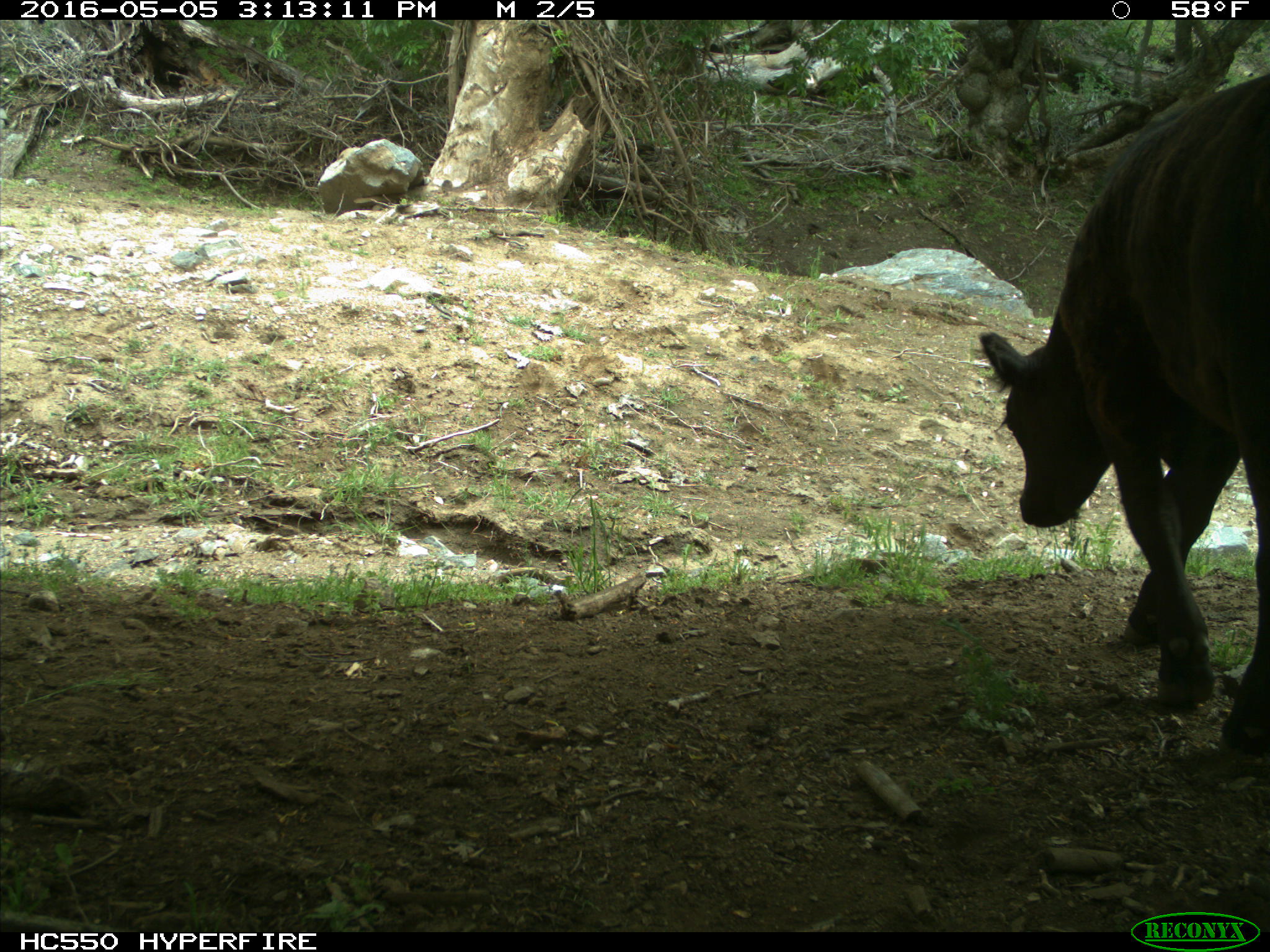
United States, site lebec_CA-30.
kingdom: Animalia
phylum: Chordata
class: Mammalia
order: Artiodactyla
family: Bovidae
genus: Bos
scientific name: Bos taurus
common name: domestic cow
Bos taurus (domestic cow).